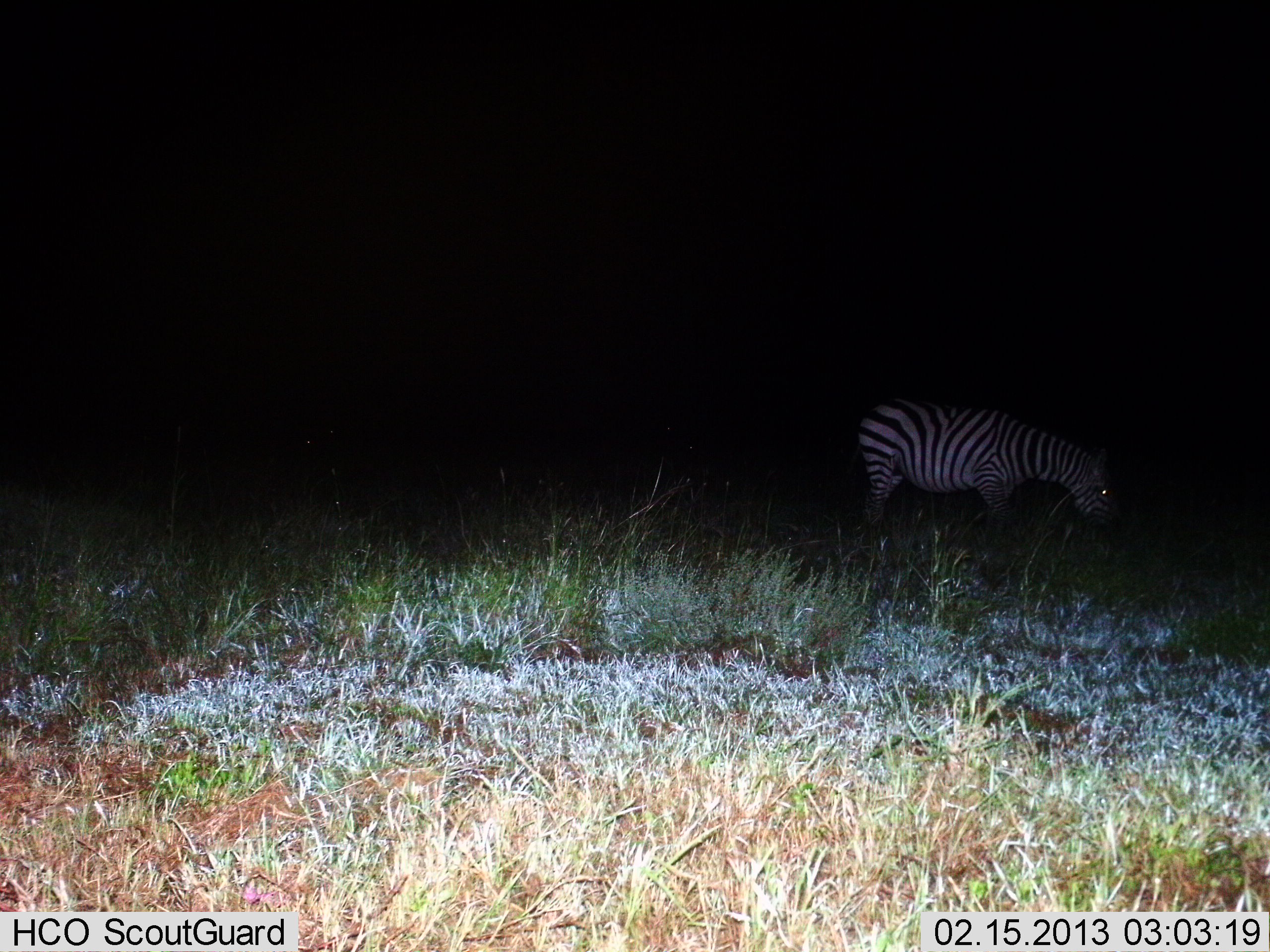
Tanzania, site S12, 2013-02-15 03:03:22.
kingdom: Animalia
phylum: Chordata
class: Mammalia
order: Perissodactyla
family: Equidae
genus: Equus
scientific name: Equus quagga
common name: plains zebra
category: zebra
Zebra (plains zebra) (Equus quagga), count 1. Behavior (volunteer vote fractions): standing 42%, resting 0%, moving 0%, interacting 0%. Young present (vote fraction): 0%. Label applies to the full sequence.